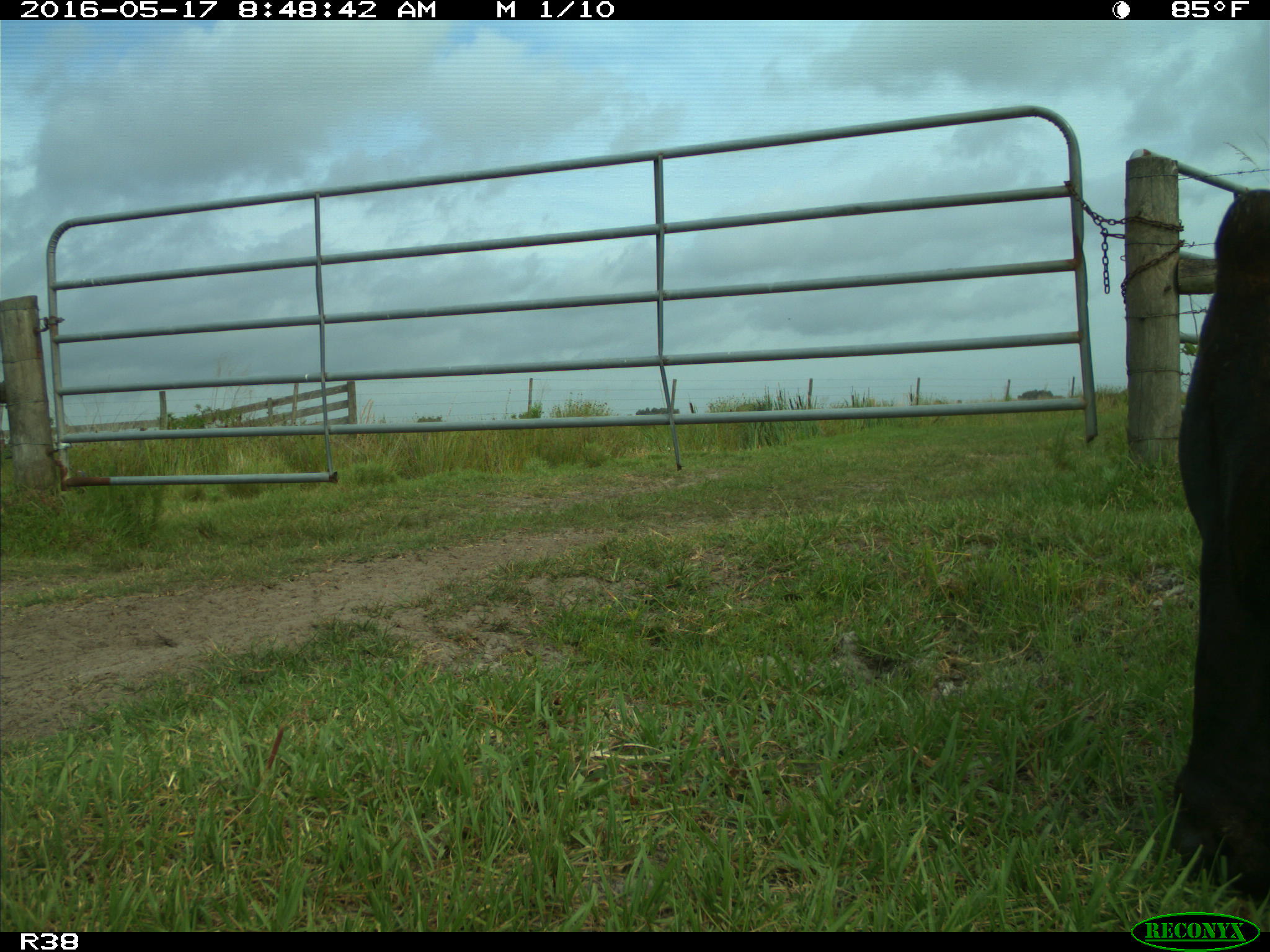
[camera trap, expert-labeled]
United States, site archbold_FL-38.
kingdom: Animalia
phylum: Chordata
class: Mammalia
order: Artiodactyla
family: Bovidae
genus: Bos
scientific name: Bos taurus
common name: domestic cow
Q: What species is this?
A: Bos taurus (domestic cow).